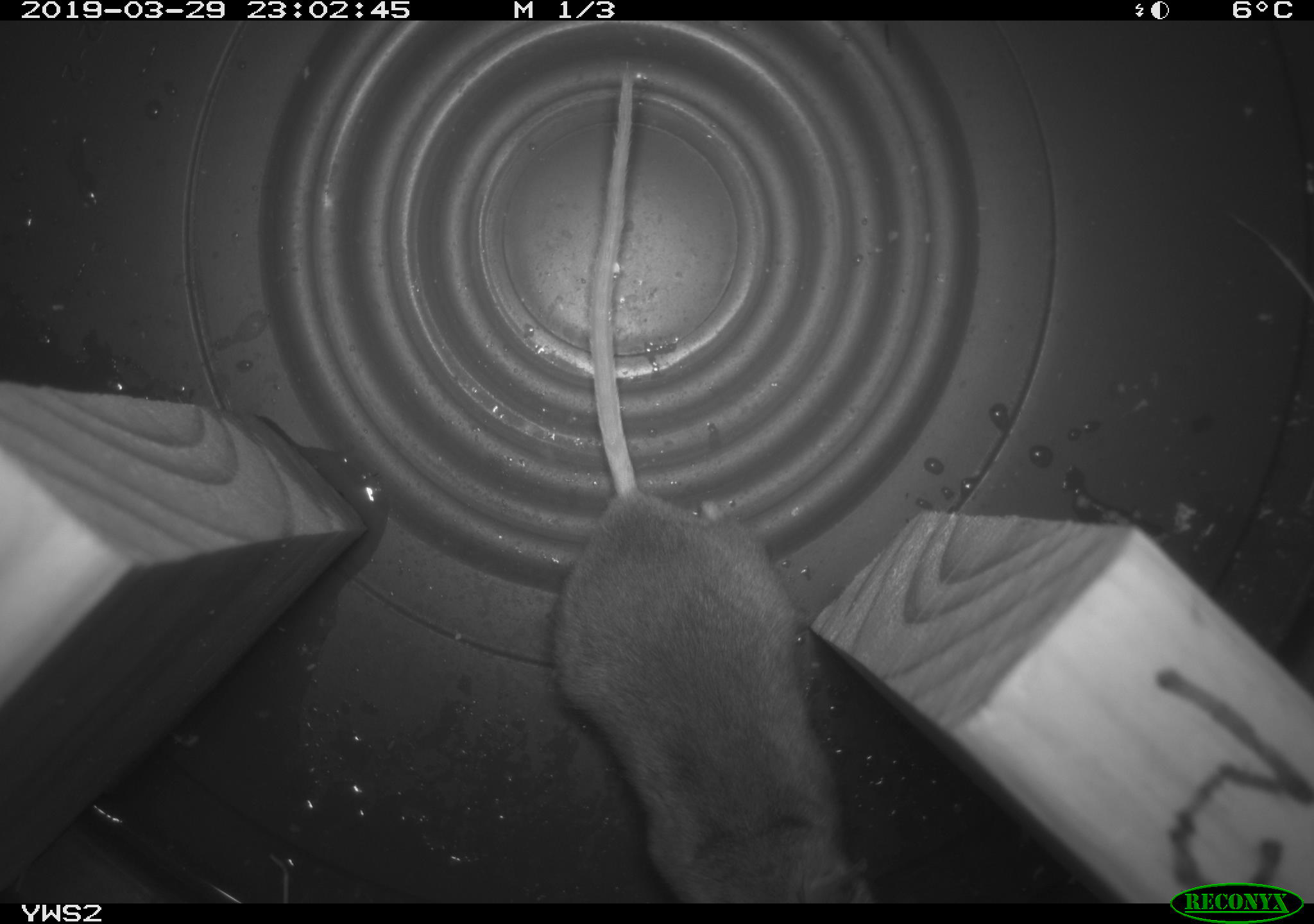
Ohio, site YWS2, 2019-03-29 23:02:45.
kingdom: Animalia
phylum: Chordata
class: Mammalia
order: Rodentia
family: Cricetidae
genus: Peromyscus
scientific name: Peromyscus leucopus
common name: white-footed mouse